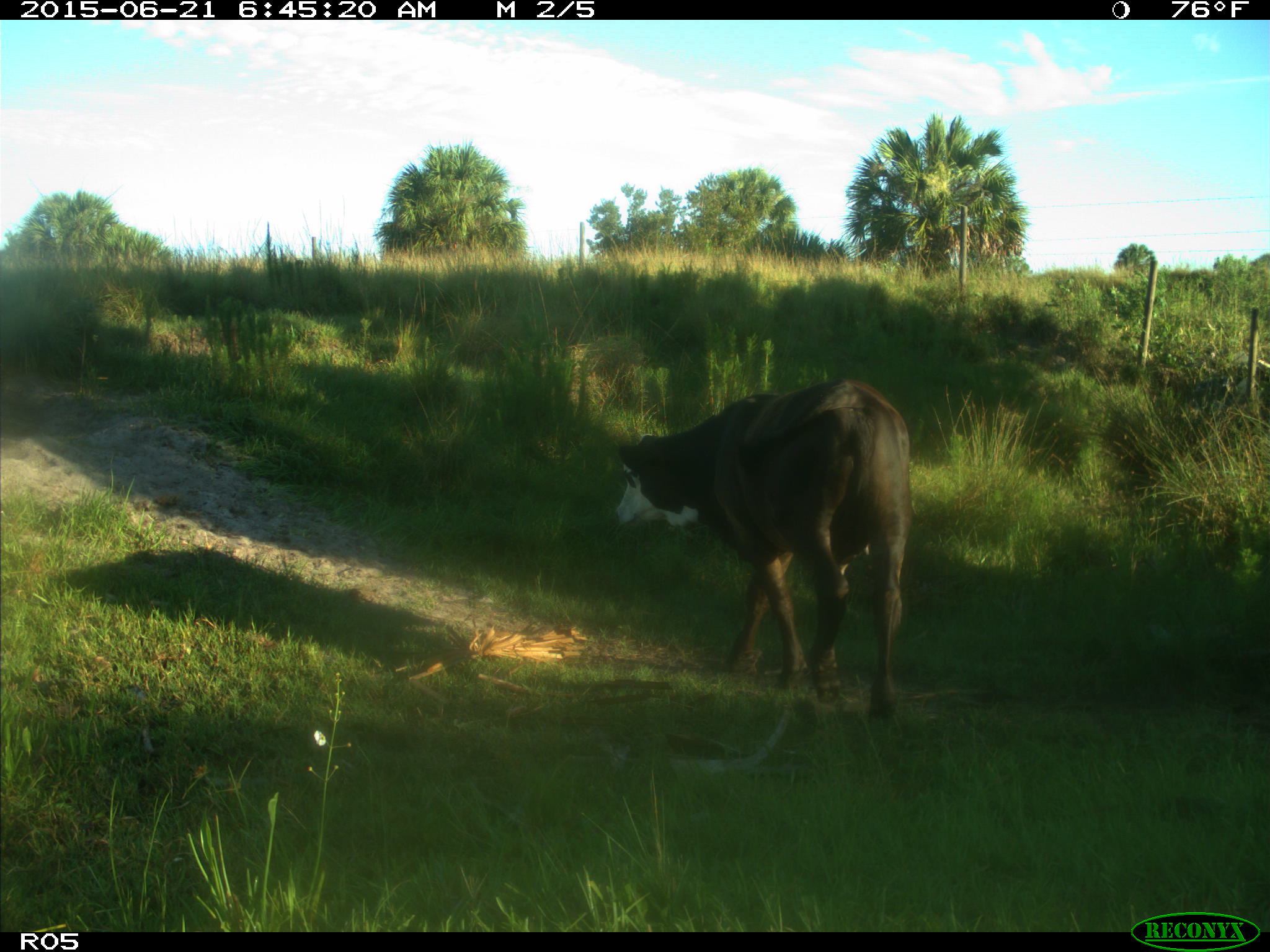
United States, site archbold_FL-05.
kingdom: Animalia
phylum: Chordata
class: Mammalia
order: Artiodactyla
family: Bovidae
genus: Bos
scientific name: Bos taurus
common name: domestic cow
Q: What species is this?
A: Bos taurus (domestic cow).